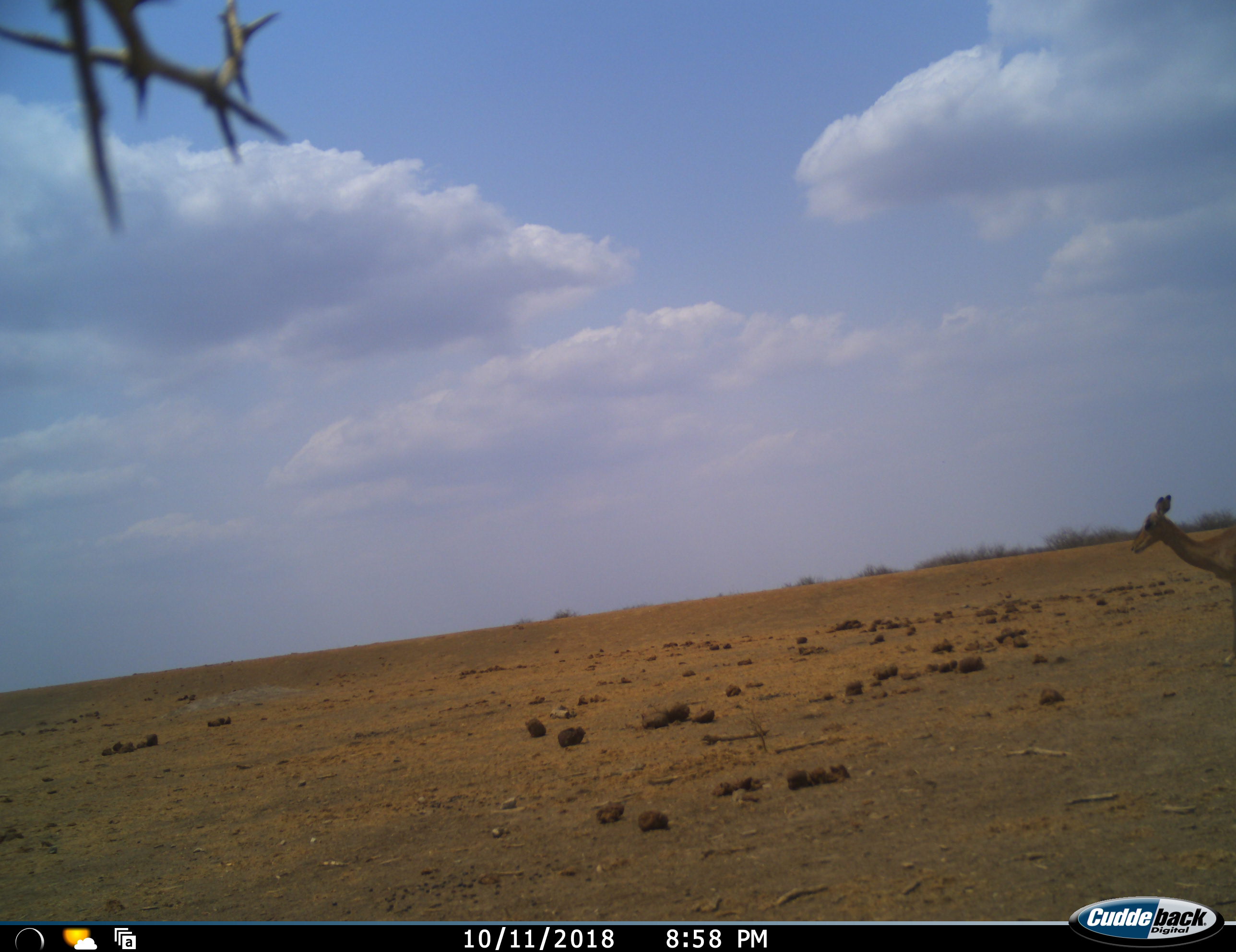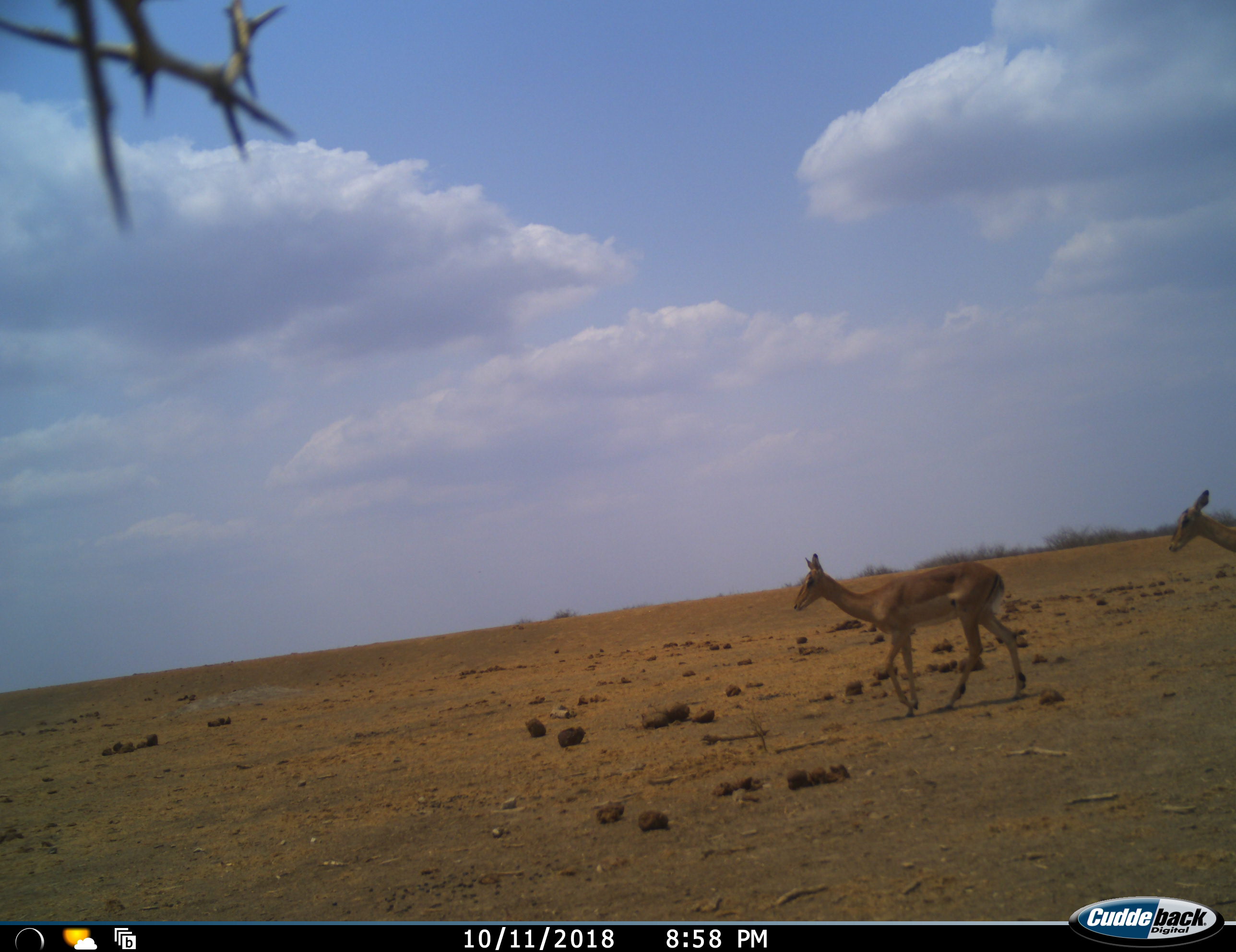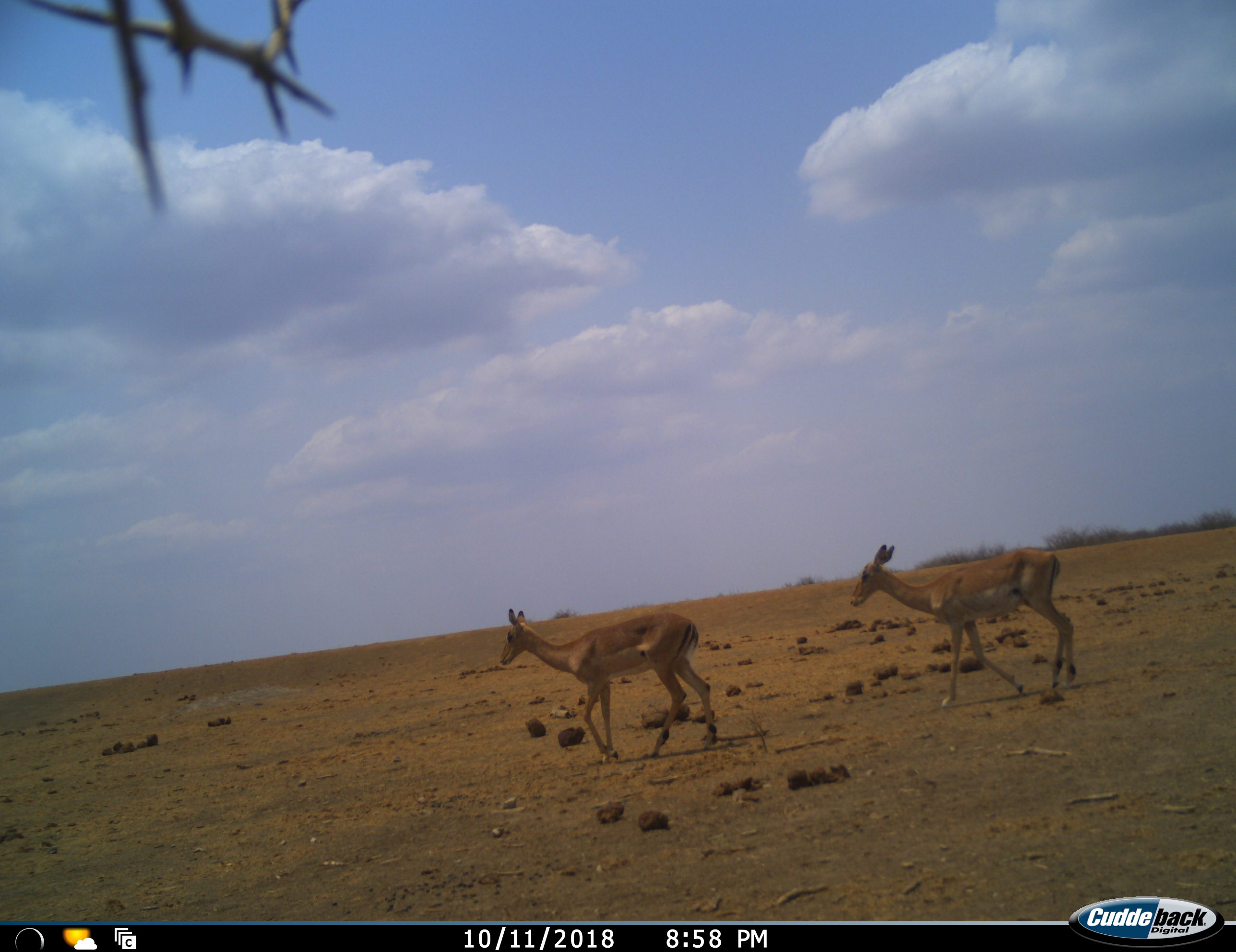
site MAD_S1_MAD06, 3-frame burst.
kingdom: Animalia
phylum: Chordata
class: Mammalia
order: Artiodactyla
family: Bovidae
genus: Aepyceros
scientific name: Aepyceros melampus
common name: impala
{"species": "impala (Aepyceros melampus)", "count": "2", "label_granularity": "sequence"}